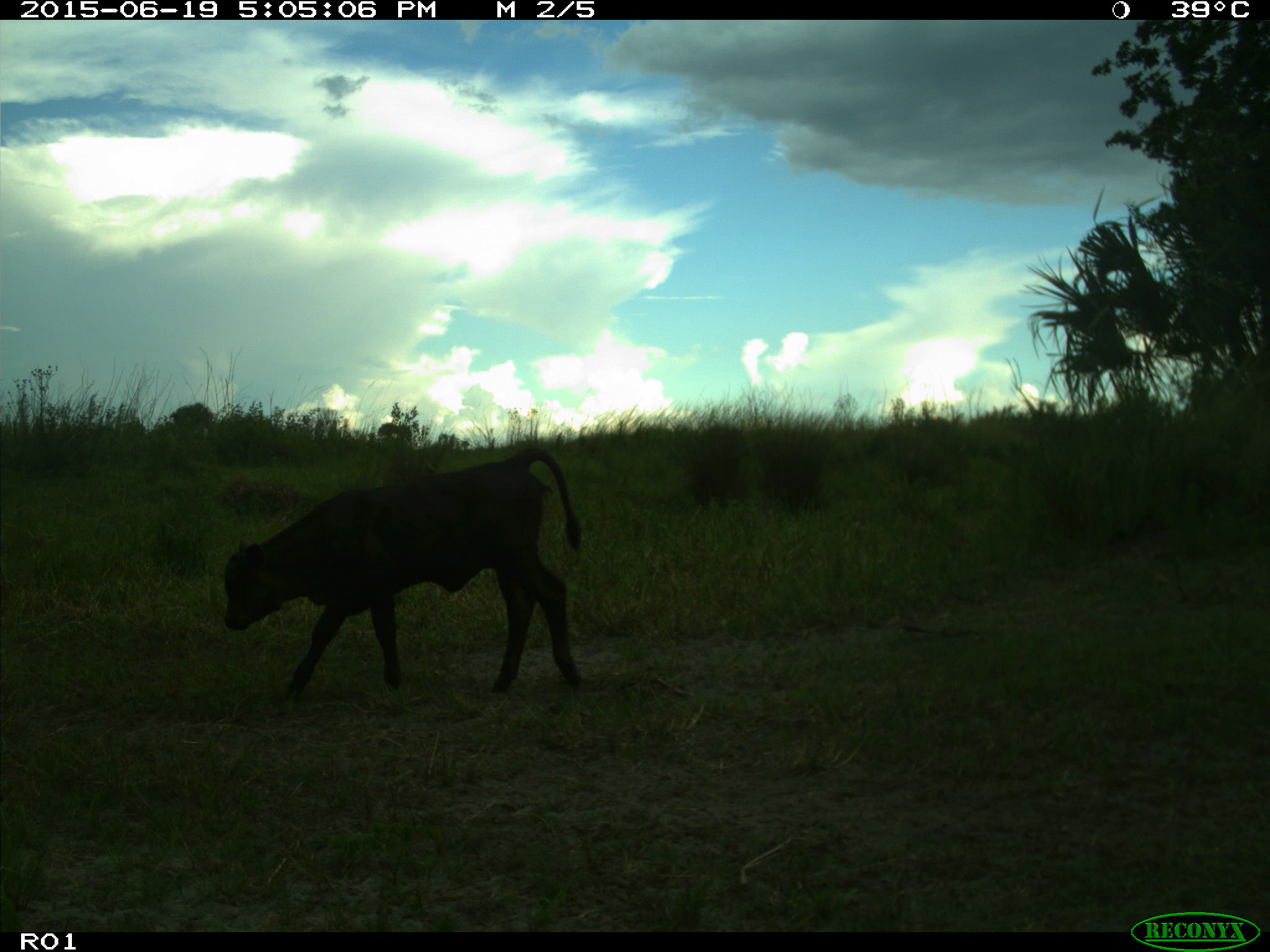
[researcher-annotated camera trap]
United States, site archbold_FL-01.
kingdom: Animalia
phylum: Chordata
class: Mammalia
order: Artiodactyla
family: Bovidae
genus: Bos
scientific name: Bos taurus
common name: domestic cow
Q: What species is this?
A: Bos taurus (domestic cow).